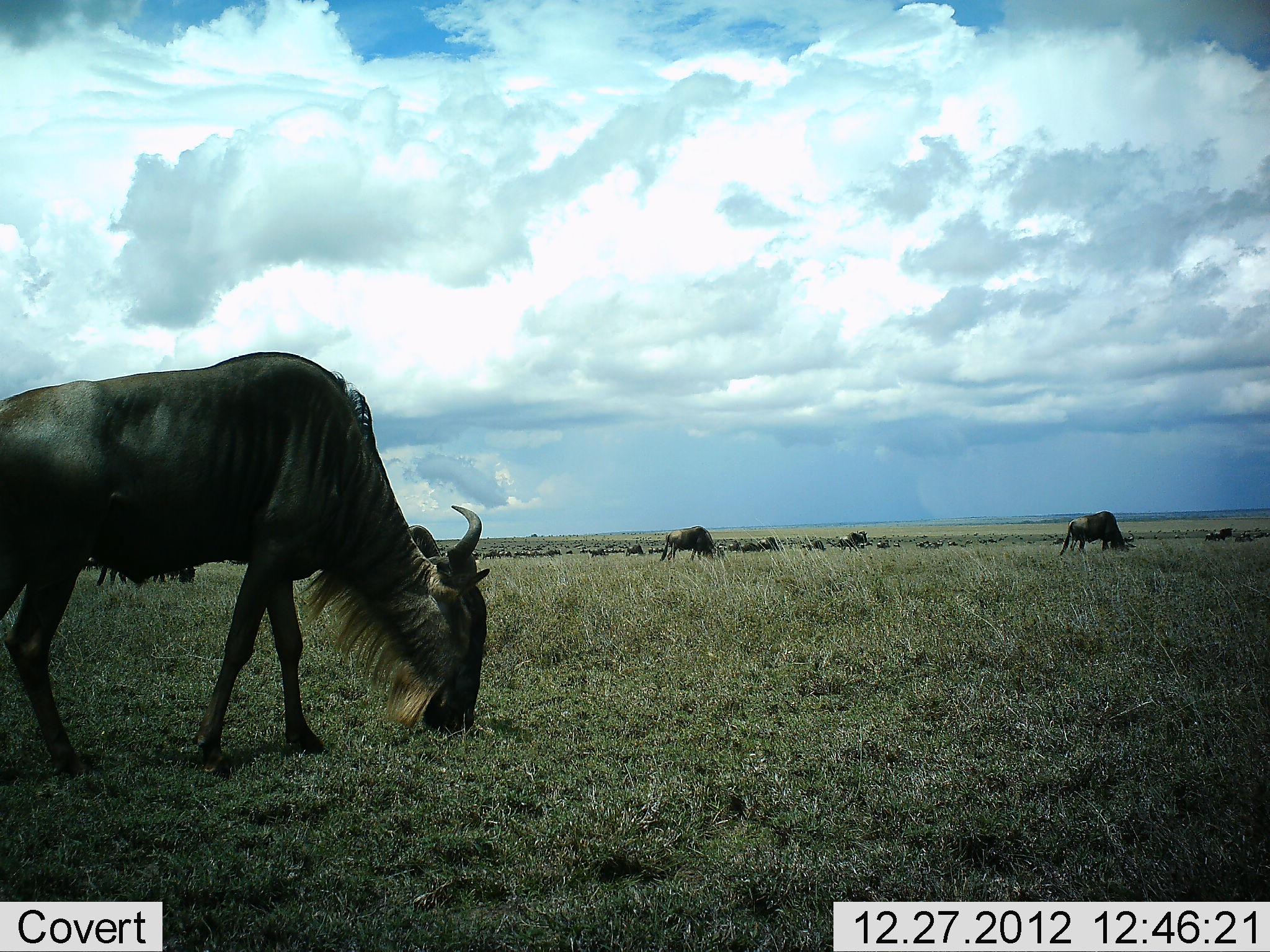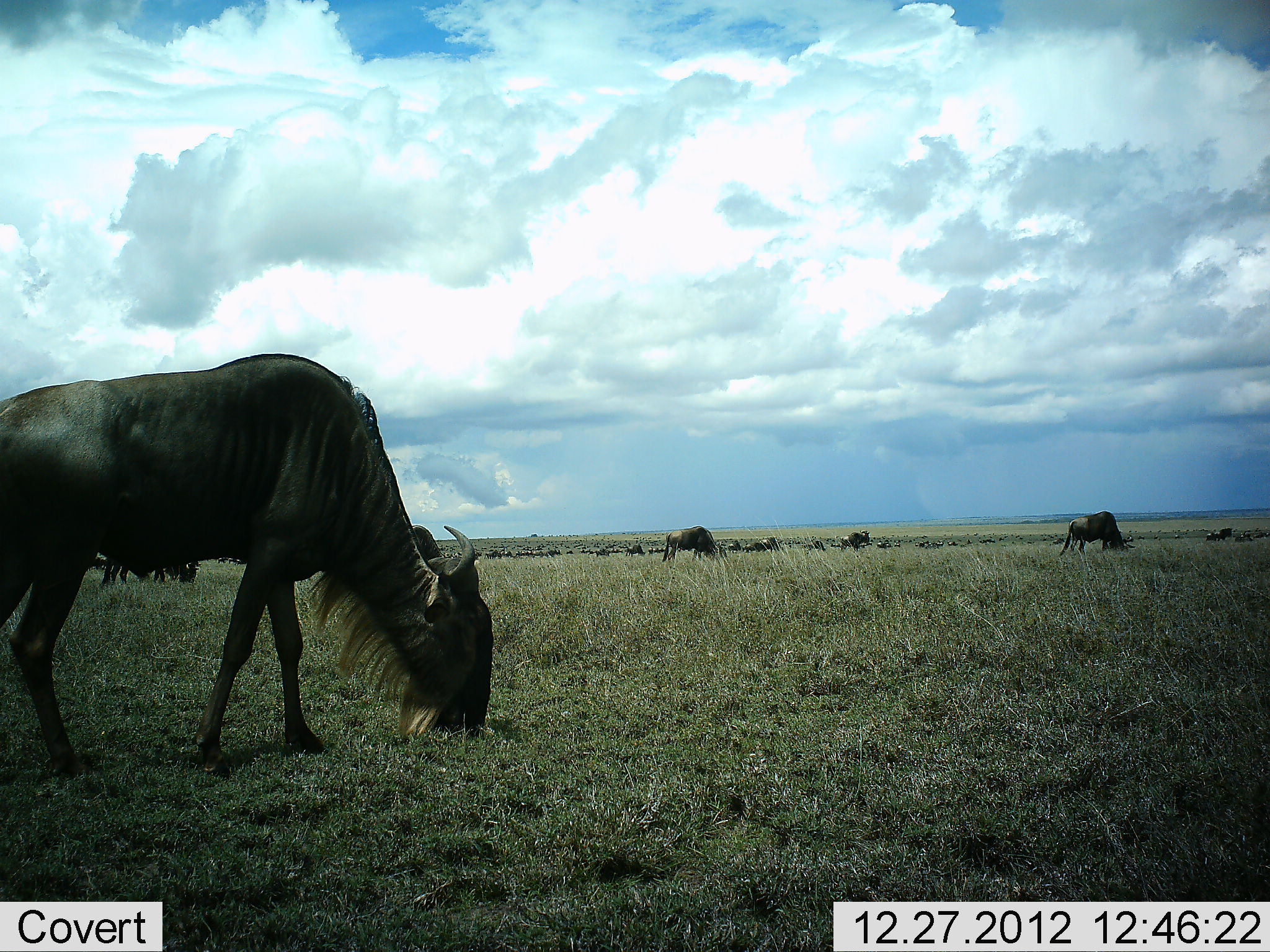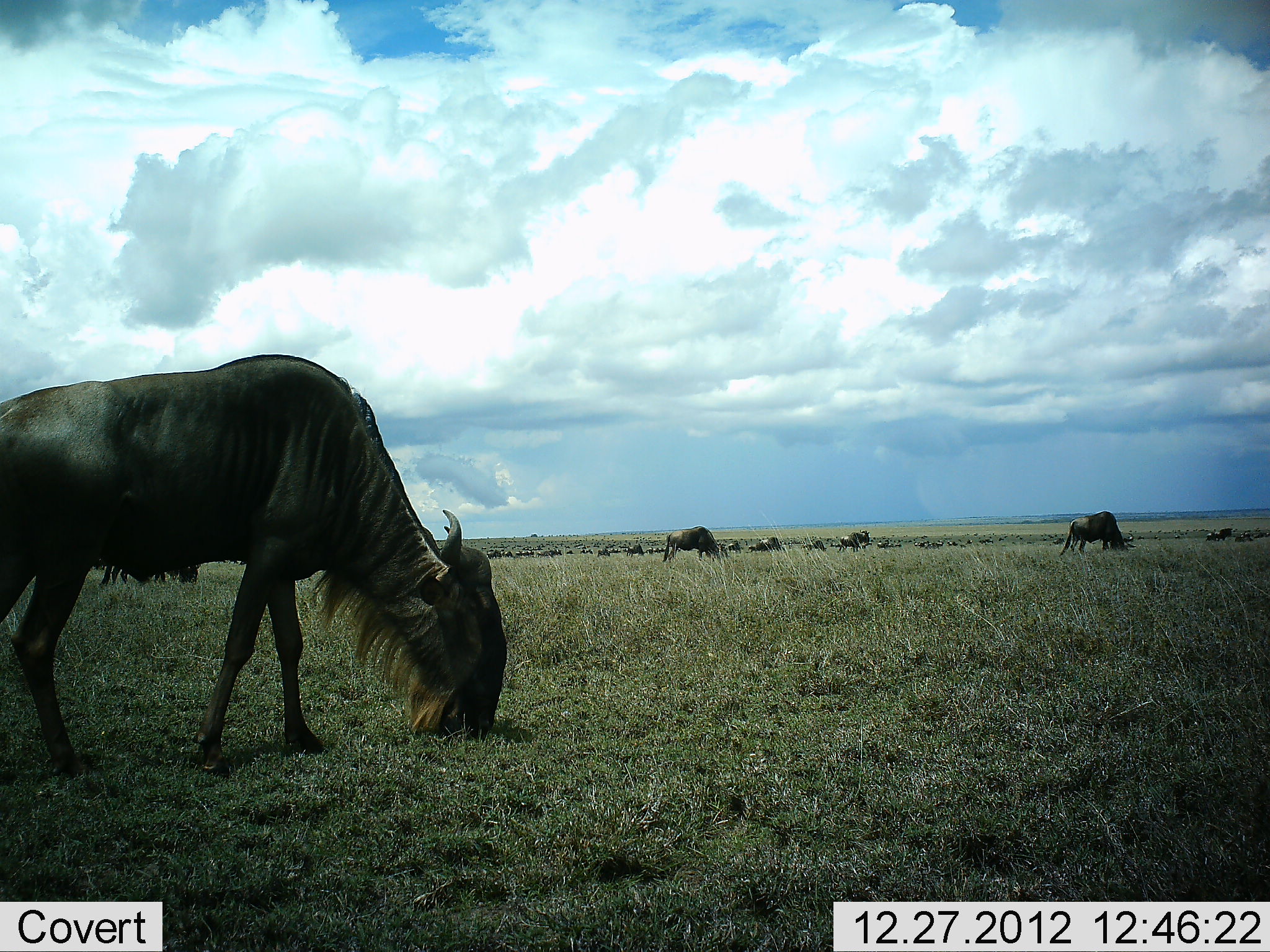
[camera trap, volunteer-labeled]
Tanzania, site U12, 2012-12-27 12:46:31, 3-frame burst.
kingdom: Animalia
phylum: Chordata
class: Mammalia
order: Artiodactyla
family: Bovidae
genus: Connochaetes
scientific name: Connochaetes taurinus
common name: blue wildebeest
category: wildebeest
Wildebeest (blue wildebeest) (Connochaetes taurinus), count 11-50. Behavior (volunteer vote fractions): standing 60%, resting 0%, moving 40%, interacting 0%. Young present (vote fraction): 0%. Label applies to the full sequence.